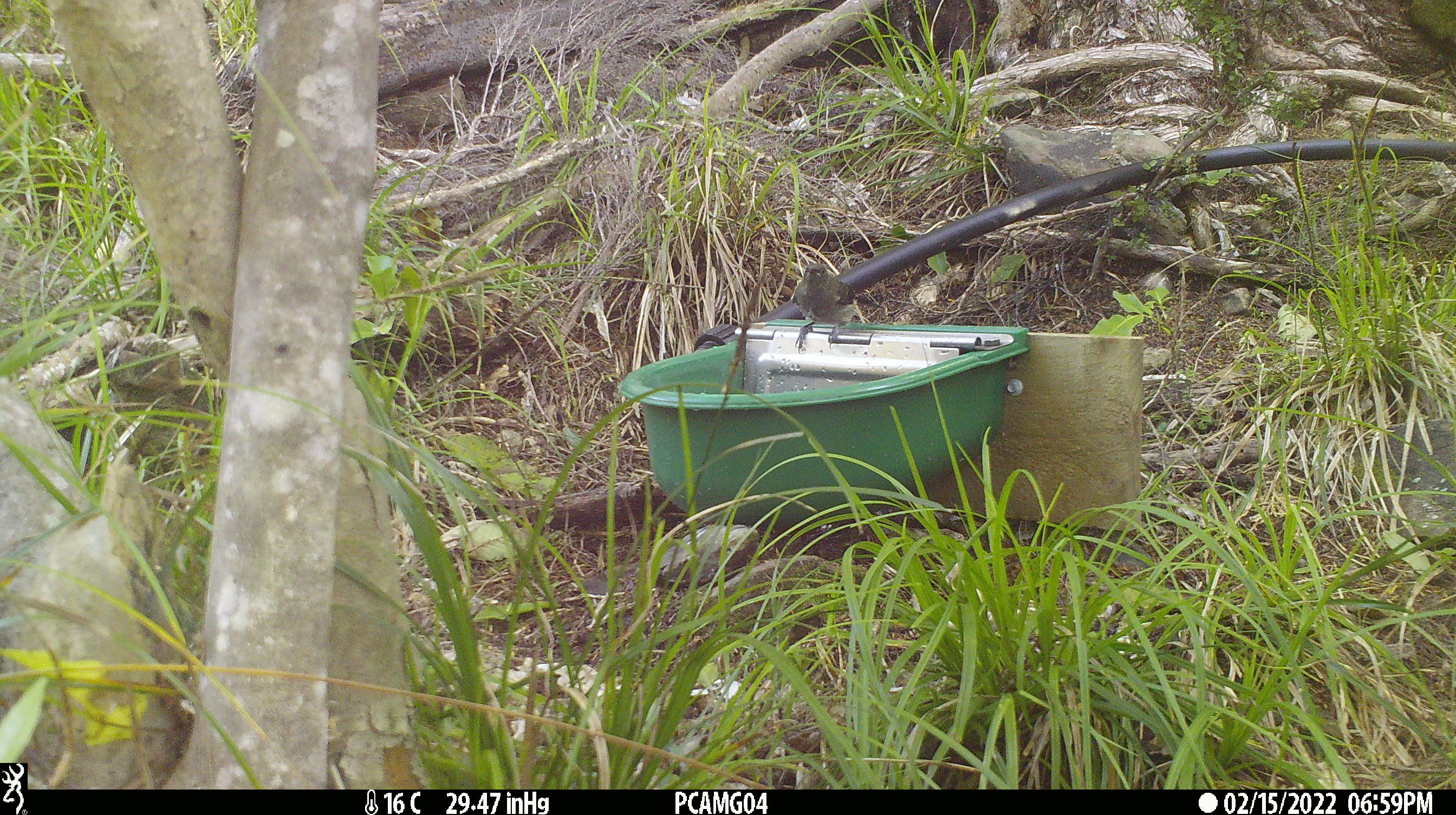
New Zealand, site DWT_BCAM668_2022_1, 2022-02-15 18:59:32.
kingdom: Animalia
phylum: Chordata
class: Aves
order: Passeriformes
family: Meliphagidae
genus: Anthornis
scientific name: Anthornis melanura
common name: new zealand bellbird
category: bellbird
Bellbird (new zealand bellbird) (Anthornis melanura).